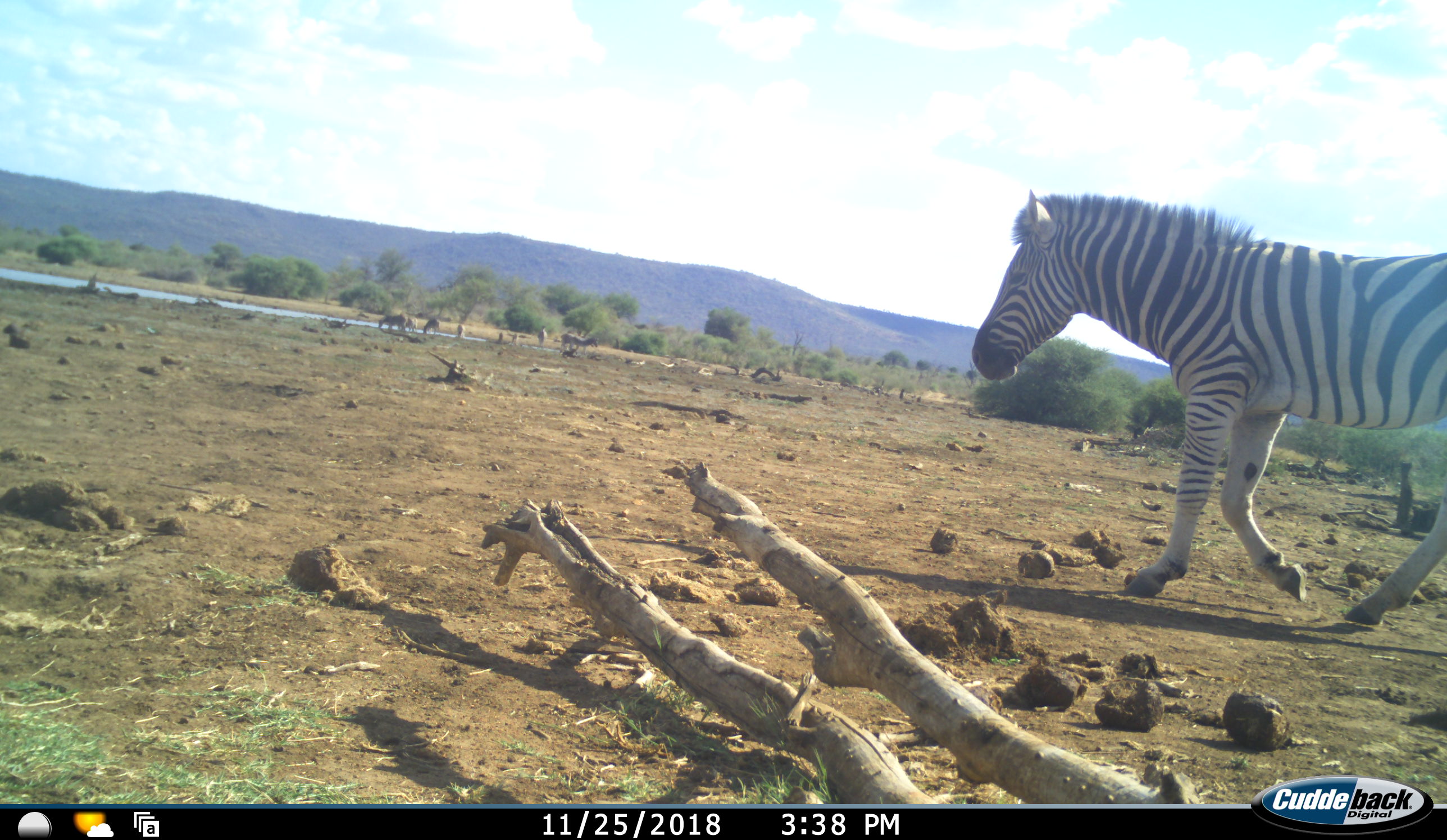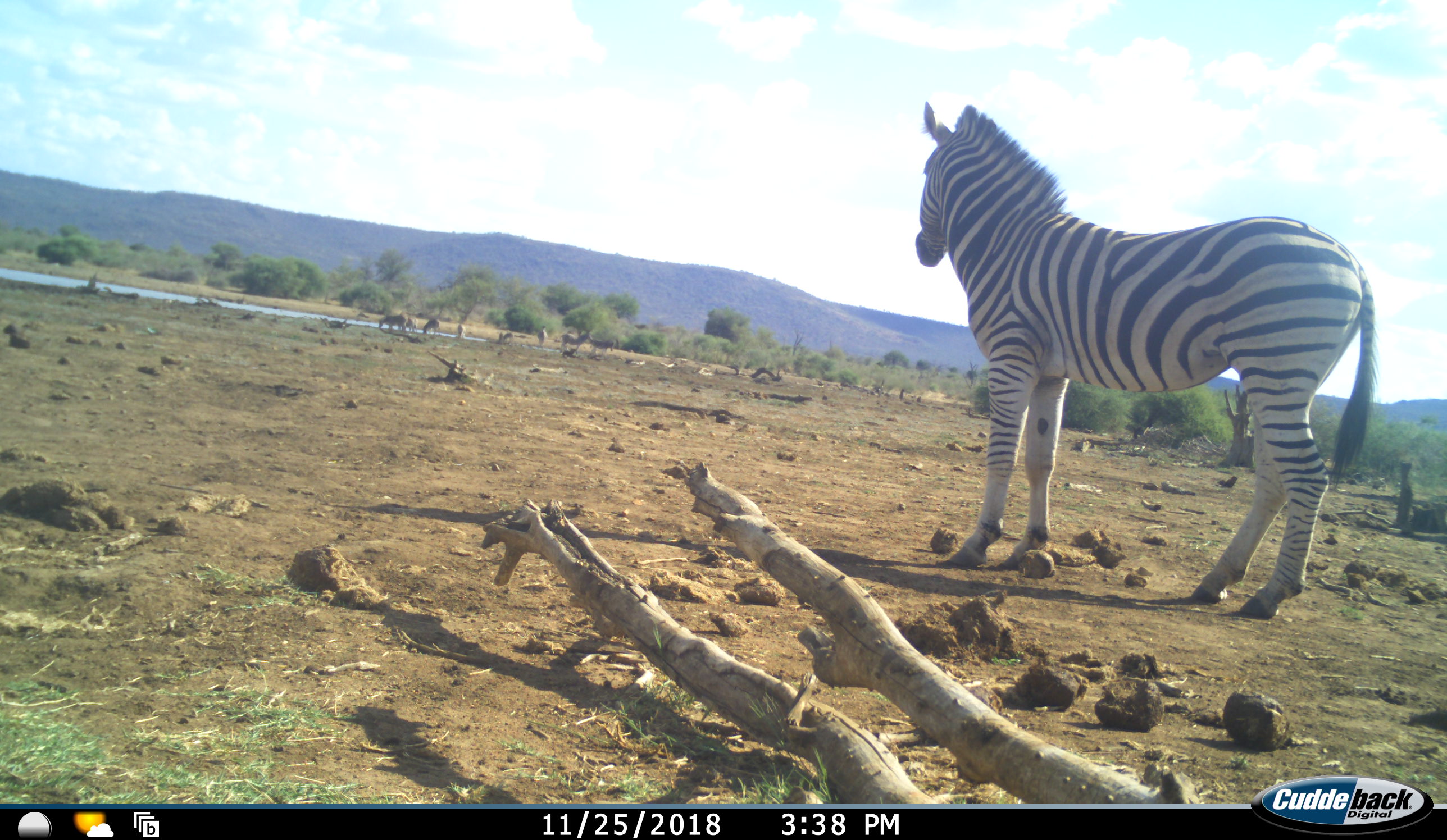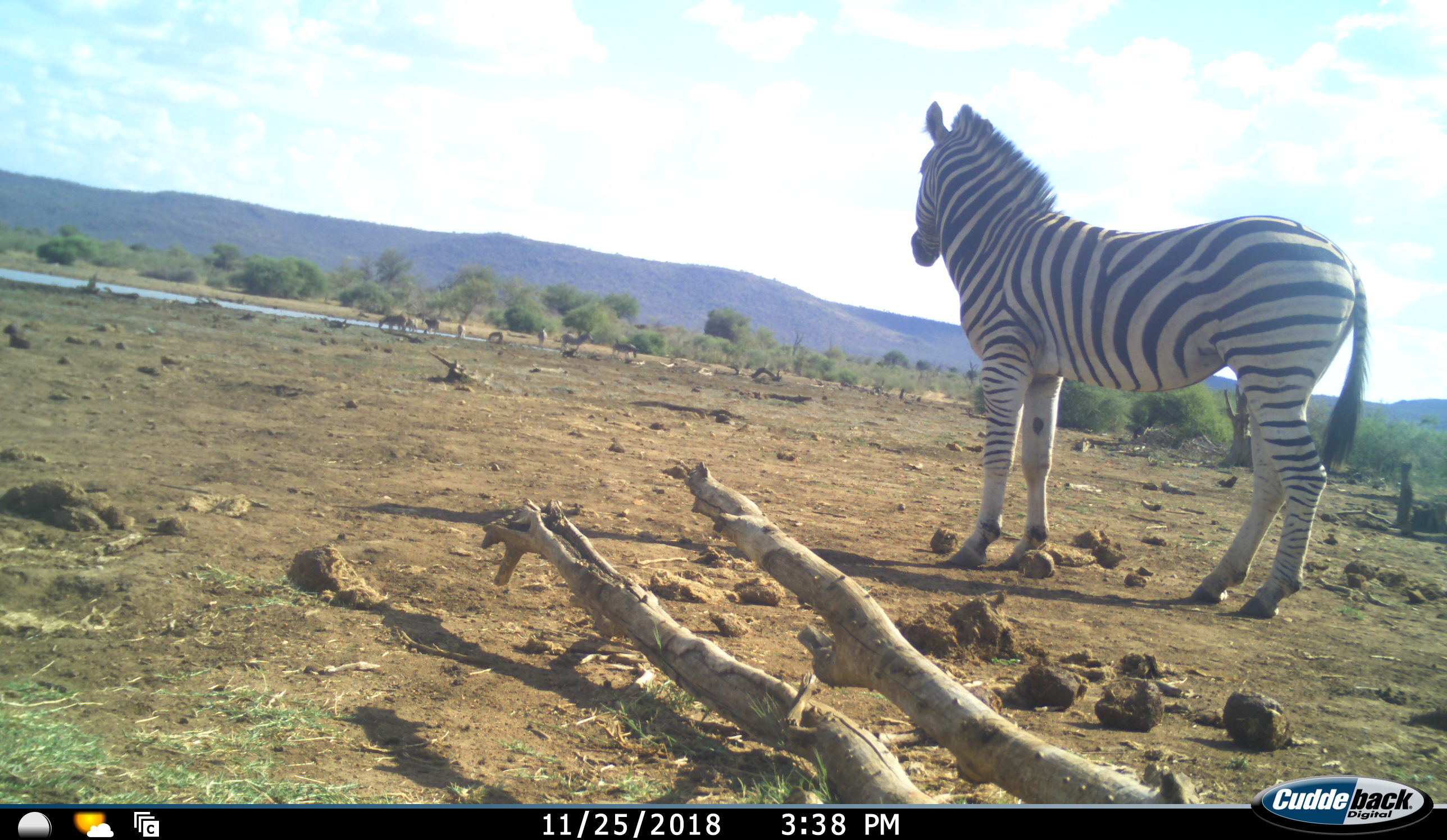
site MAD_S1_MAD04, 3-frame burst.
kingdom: Animalia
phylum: Chordata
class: Mammalia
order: Perissodactyla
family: Equidae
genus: Equus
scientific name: Equus quagga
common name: plains zebra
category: zebraplains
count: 7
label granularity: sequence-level